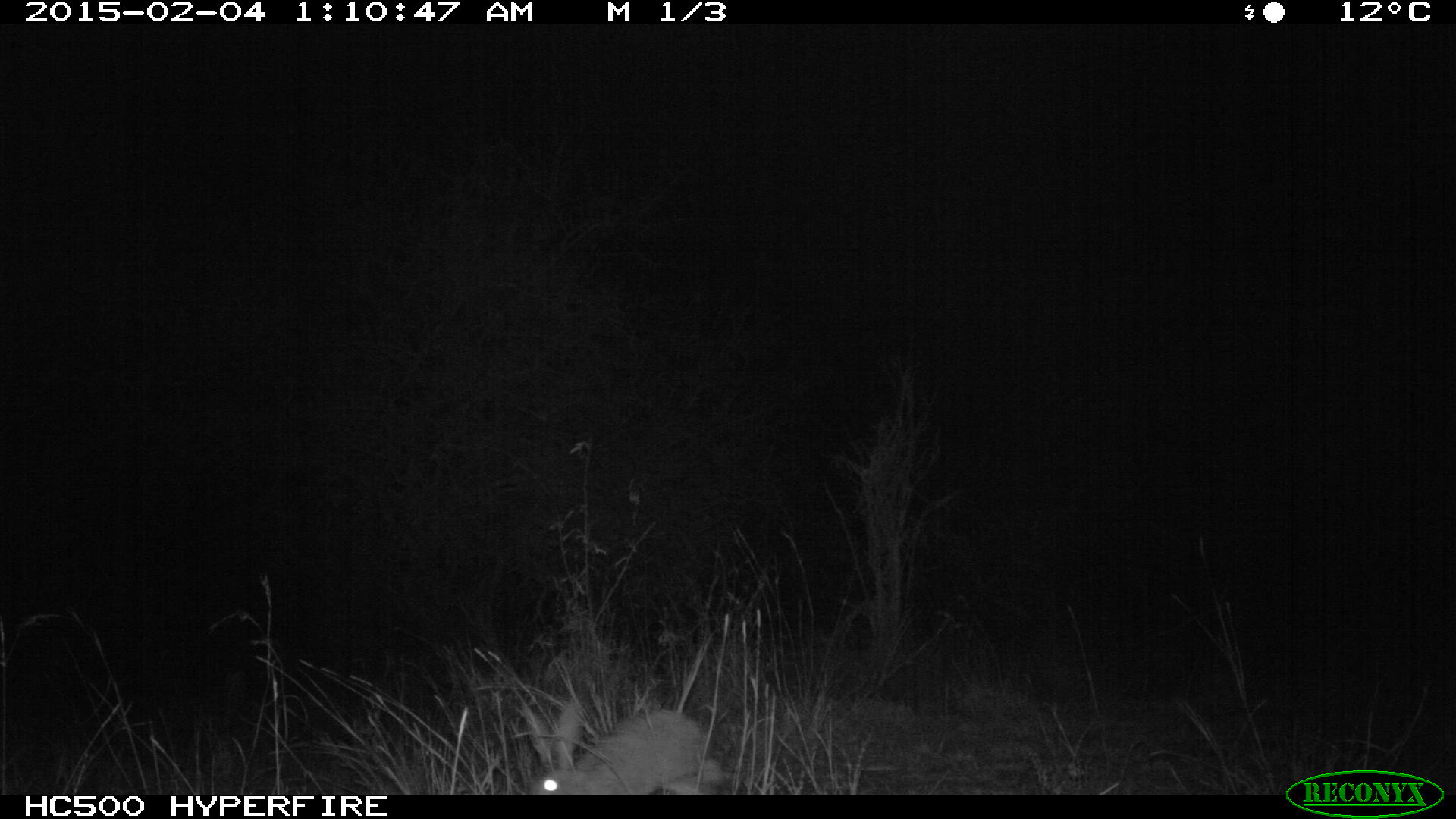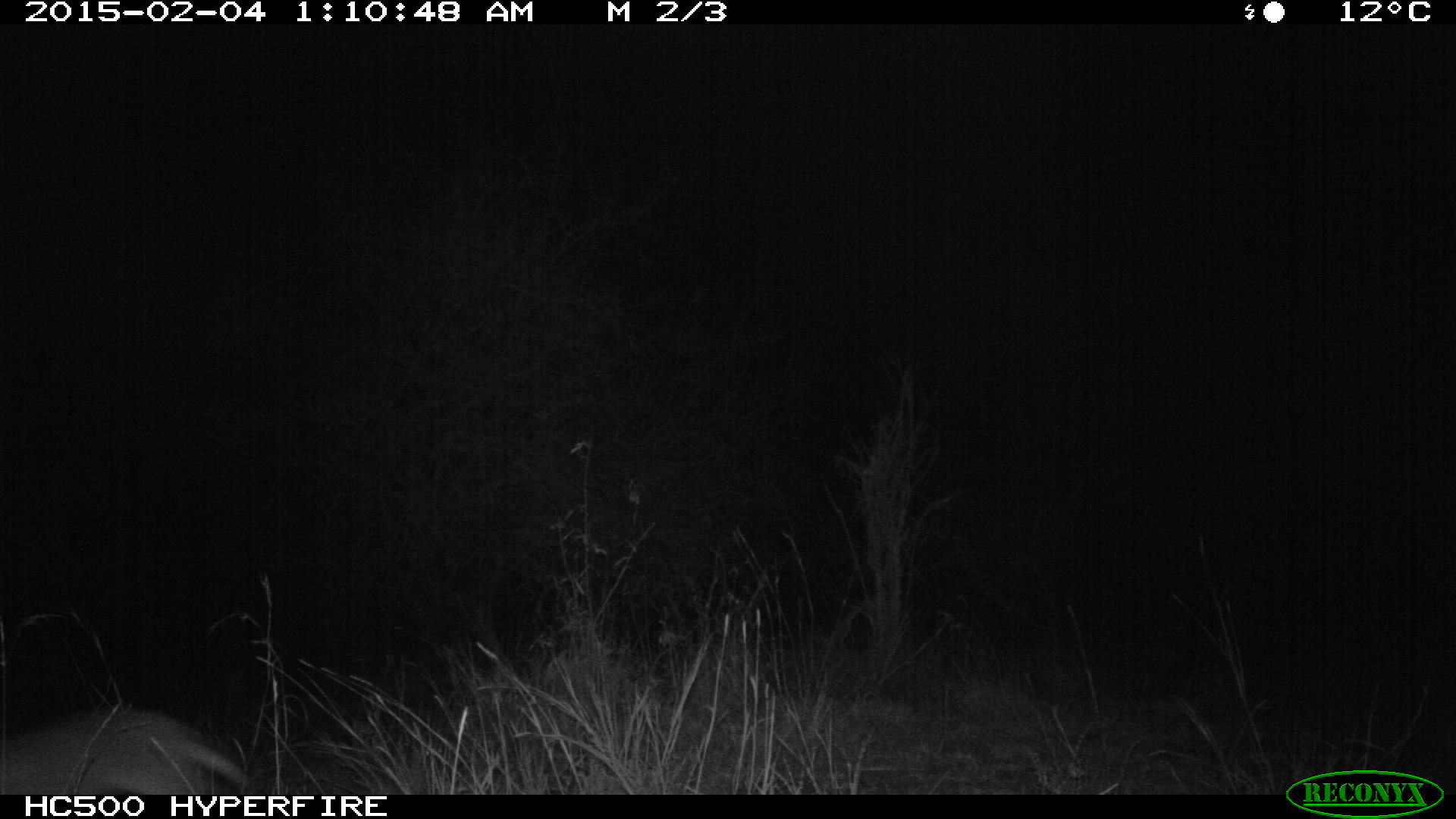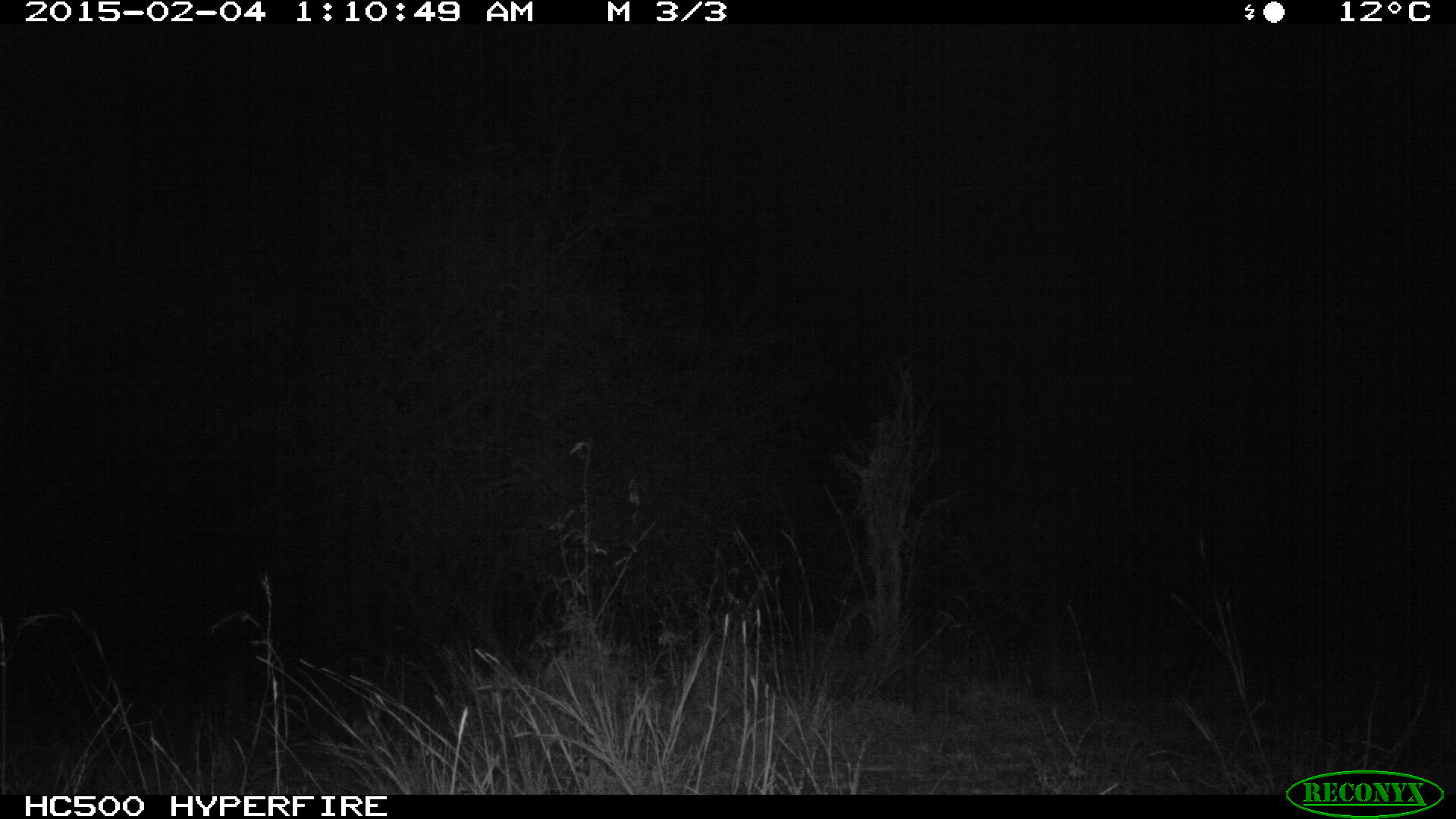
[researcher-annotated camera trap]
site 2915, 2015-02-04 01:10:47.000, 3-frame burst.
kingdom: Animalia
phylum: Chordata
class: Mammalia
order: Lagomorpha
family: Leporidae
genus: Lepus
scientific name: Lepus saxatilis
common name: scrub hare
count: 1